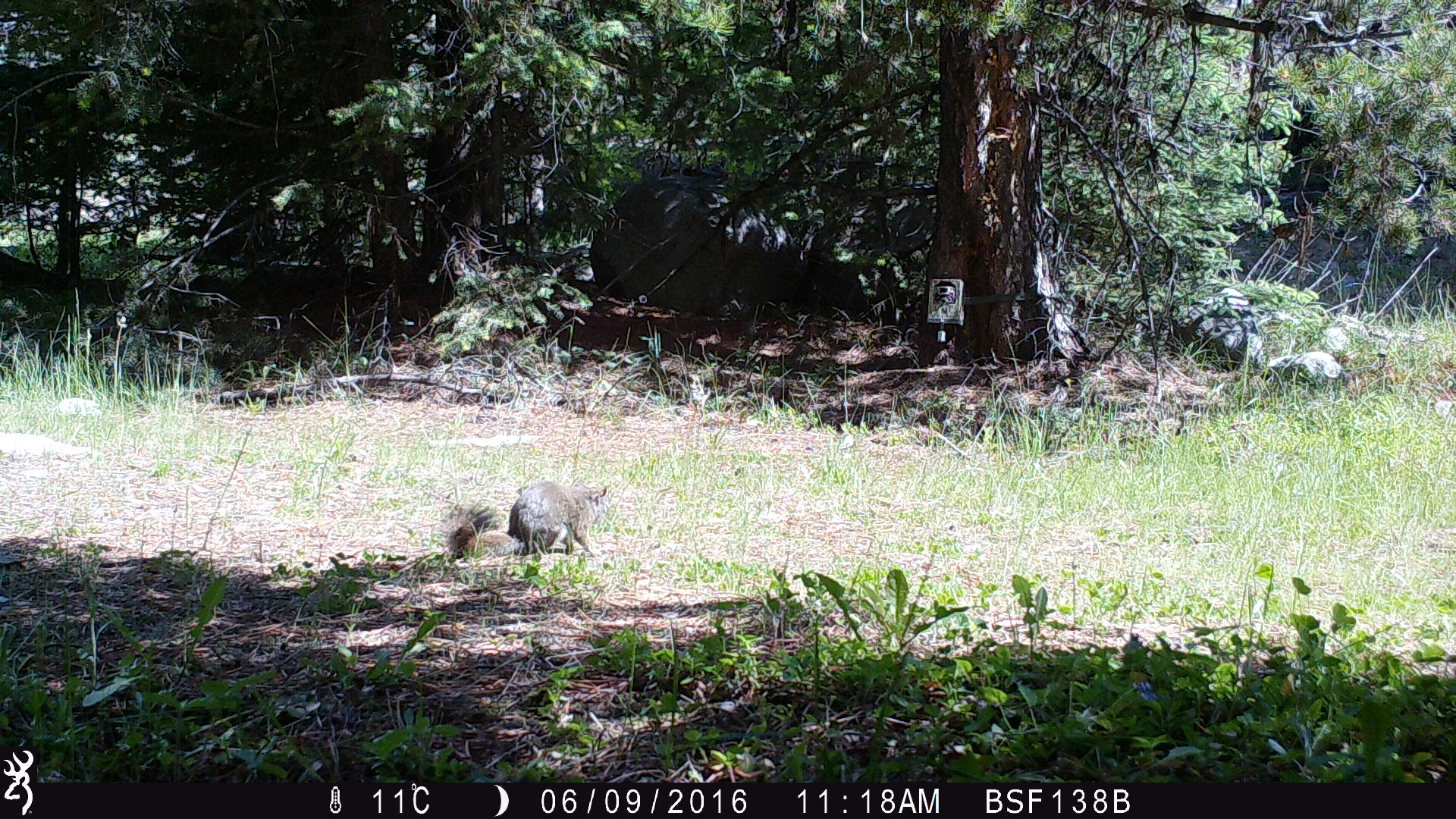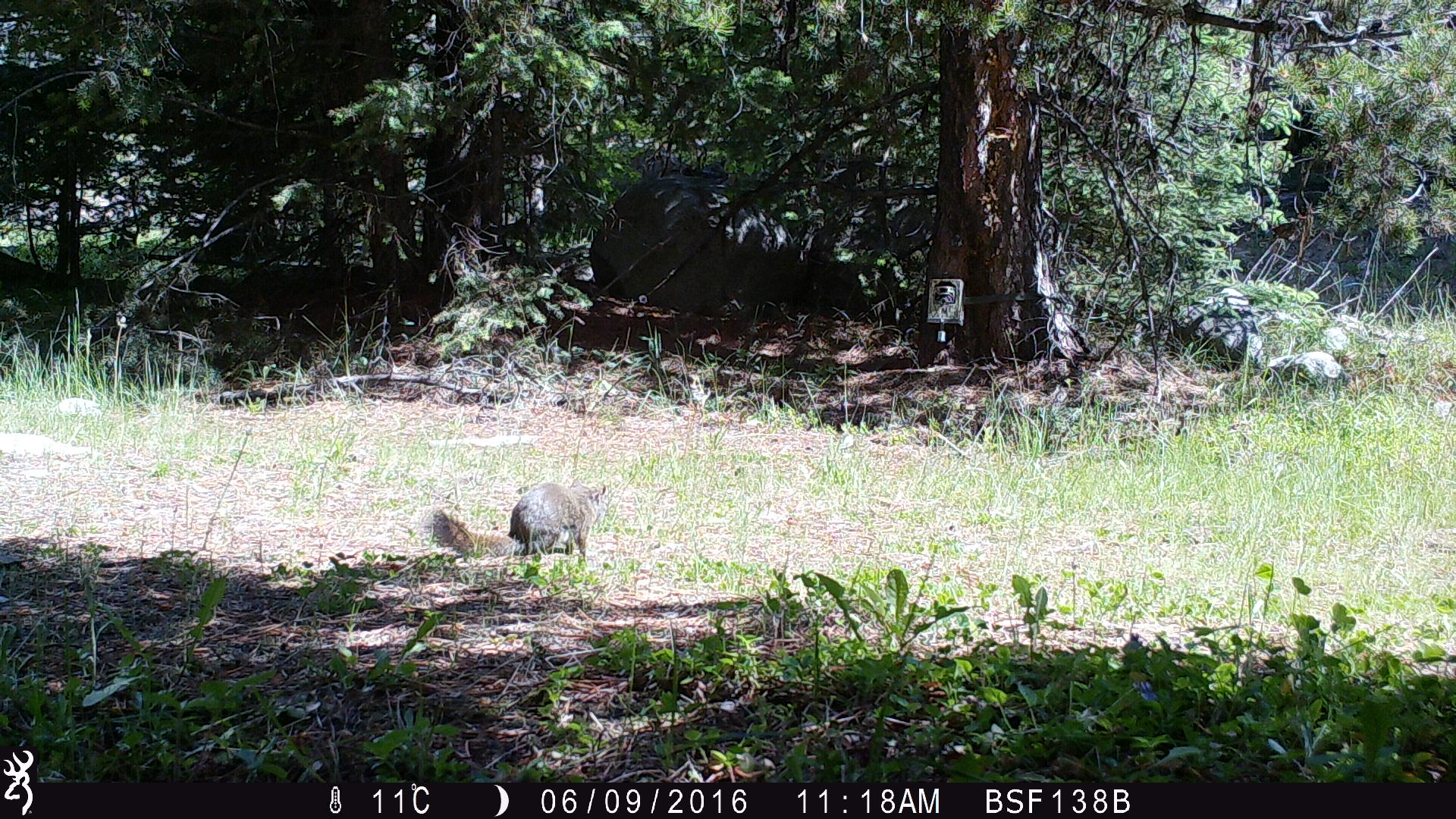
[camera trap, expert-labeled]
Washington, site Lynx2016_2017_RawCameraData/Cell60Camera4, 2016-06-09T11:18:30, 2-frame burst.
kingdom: Animalia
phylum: Chordata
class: Mammalia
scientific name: Mammalia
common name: small mammal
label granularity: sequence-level